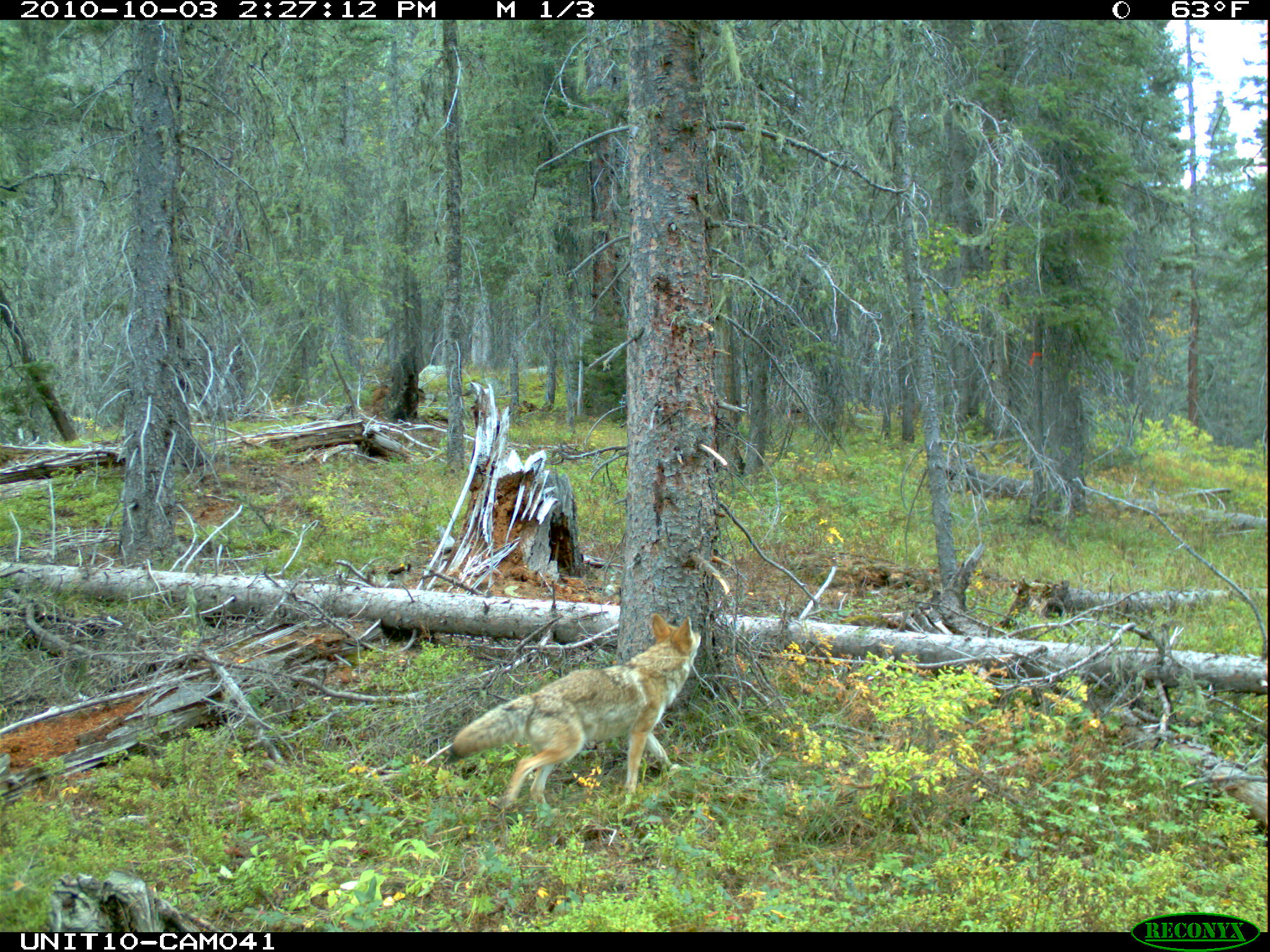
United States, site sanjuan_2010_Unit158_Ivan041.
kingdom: Animalia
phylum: Chordata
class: Mammalia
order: Carnivora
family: Canidae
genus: Canis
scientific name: Canis latrans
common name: coyote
Canis latrans (coyote).